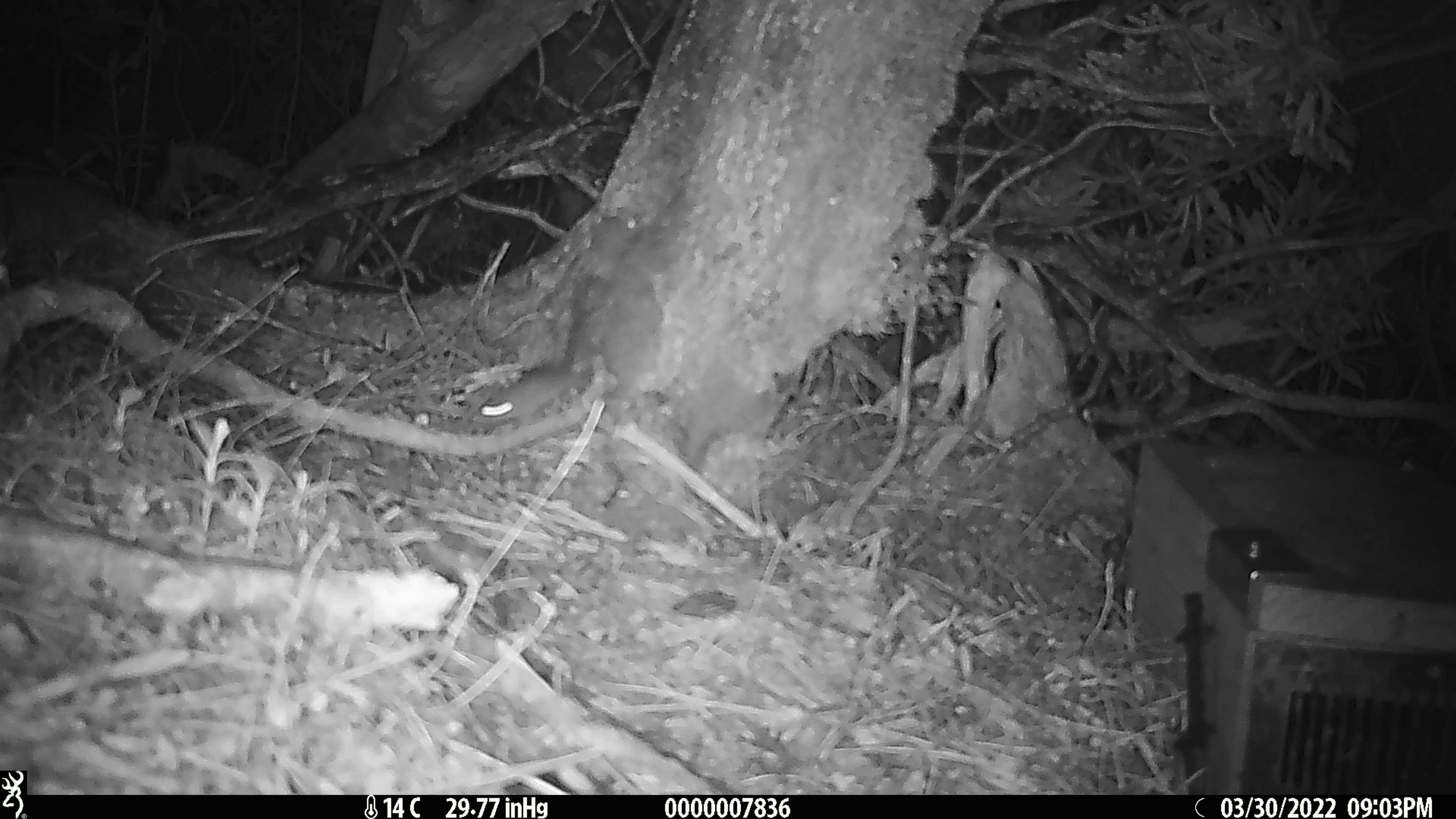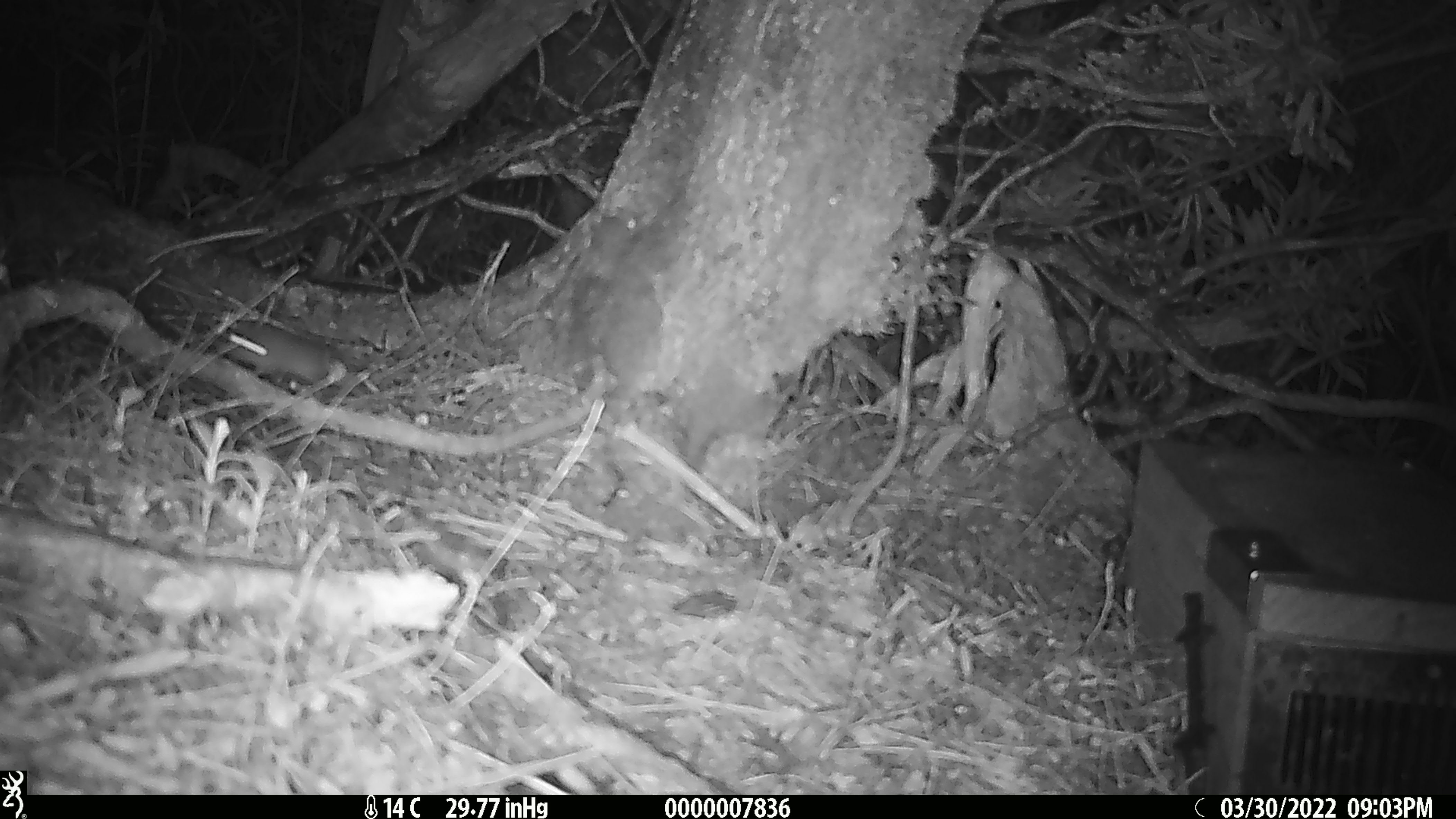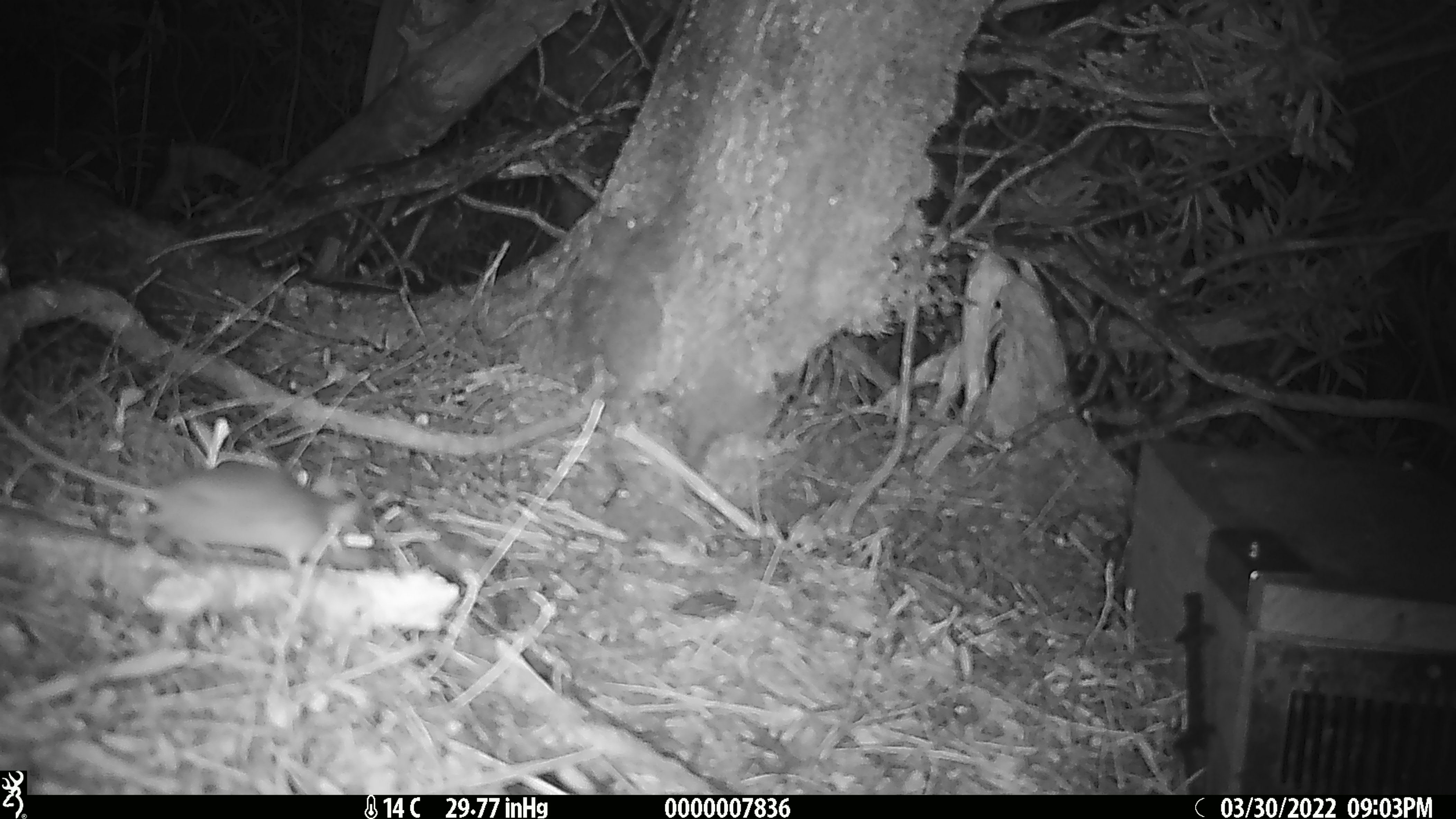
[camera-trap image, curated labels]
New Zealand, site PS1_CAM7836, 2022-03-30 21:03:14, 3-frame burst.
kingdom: Animalia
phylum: Chordata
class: Mammalia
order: Rodentia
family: Muridae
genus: Mus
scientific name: Mus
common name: mouse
Mouse (Mus).